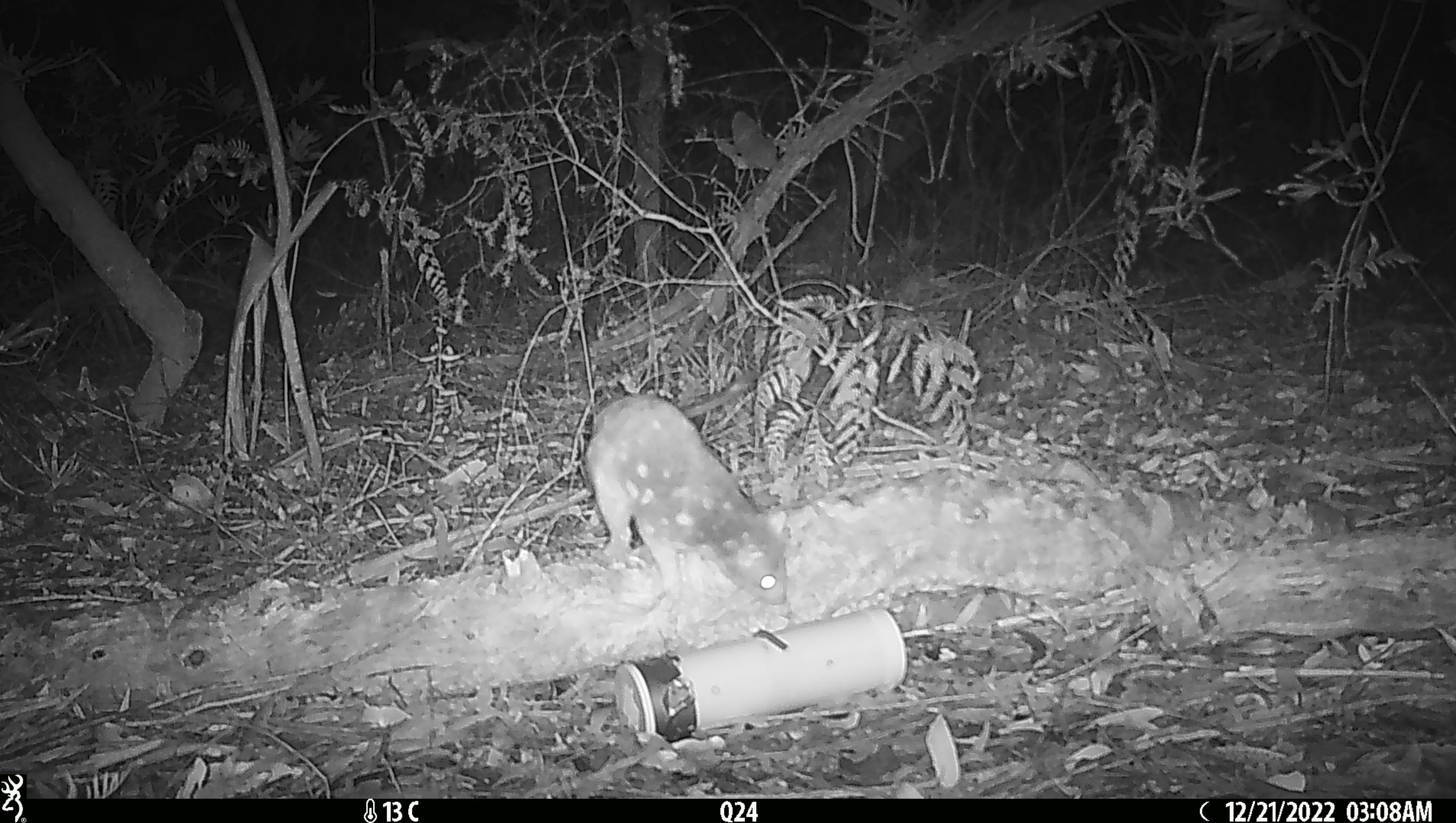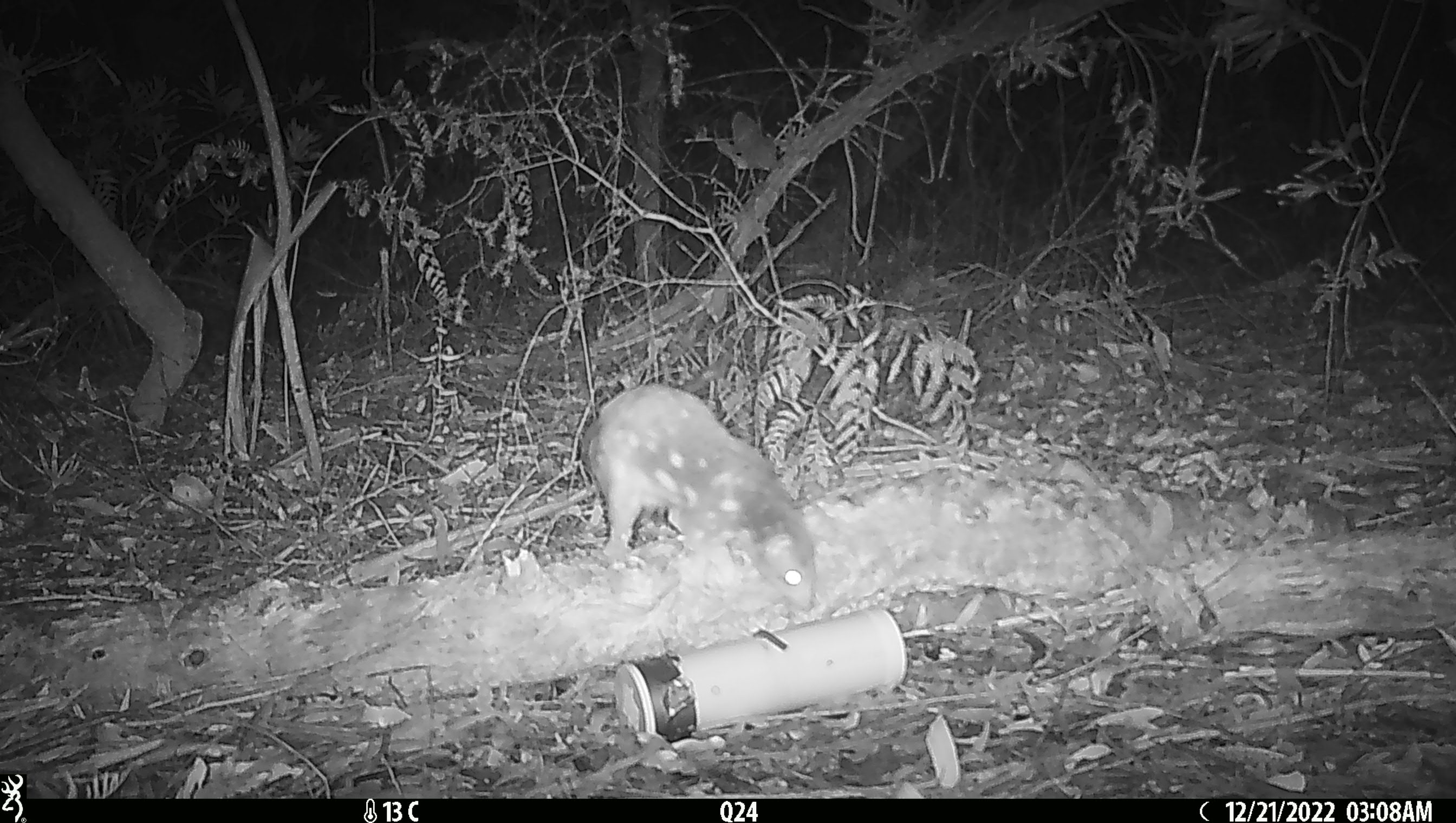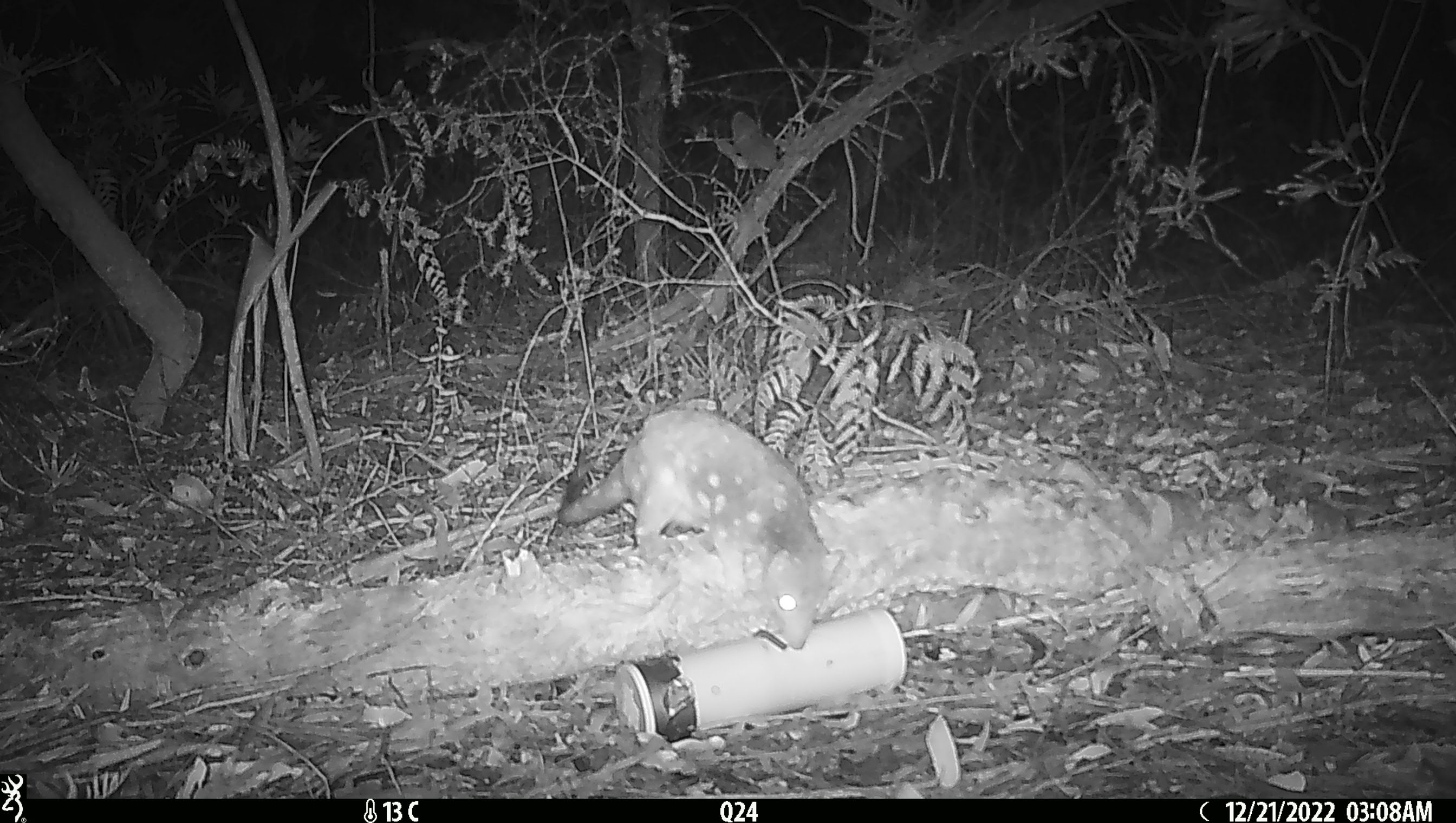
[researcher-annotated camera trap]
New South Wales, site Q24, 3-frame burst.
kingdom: Animalia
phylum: Chordata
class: Mammalia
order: Dasyuromorphia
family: Dasyuridae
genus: Dasyurus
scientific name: Dasyurus maculatus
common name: spotted-tailed quoll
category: quoll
Quoll (spotted-tailed quoll) (Dasyurus maculatus).